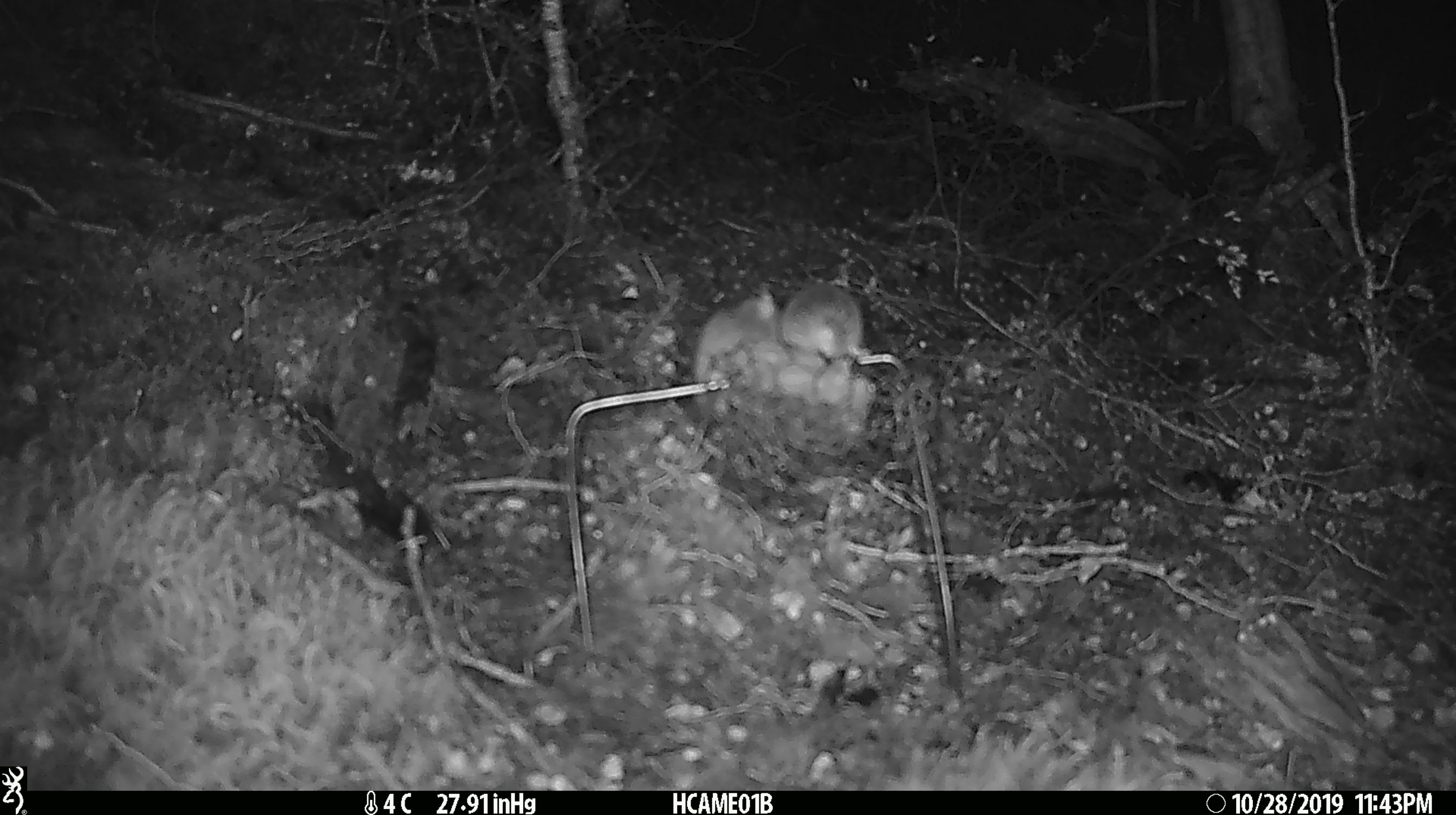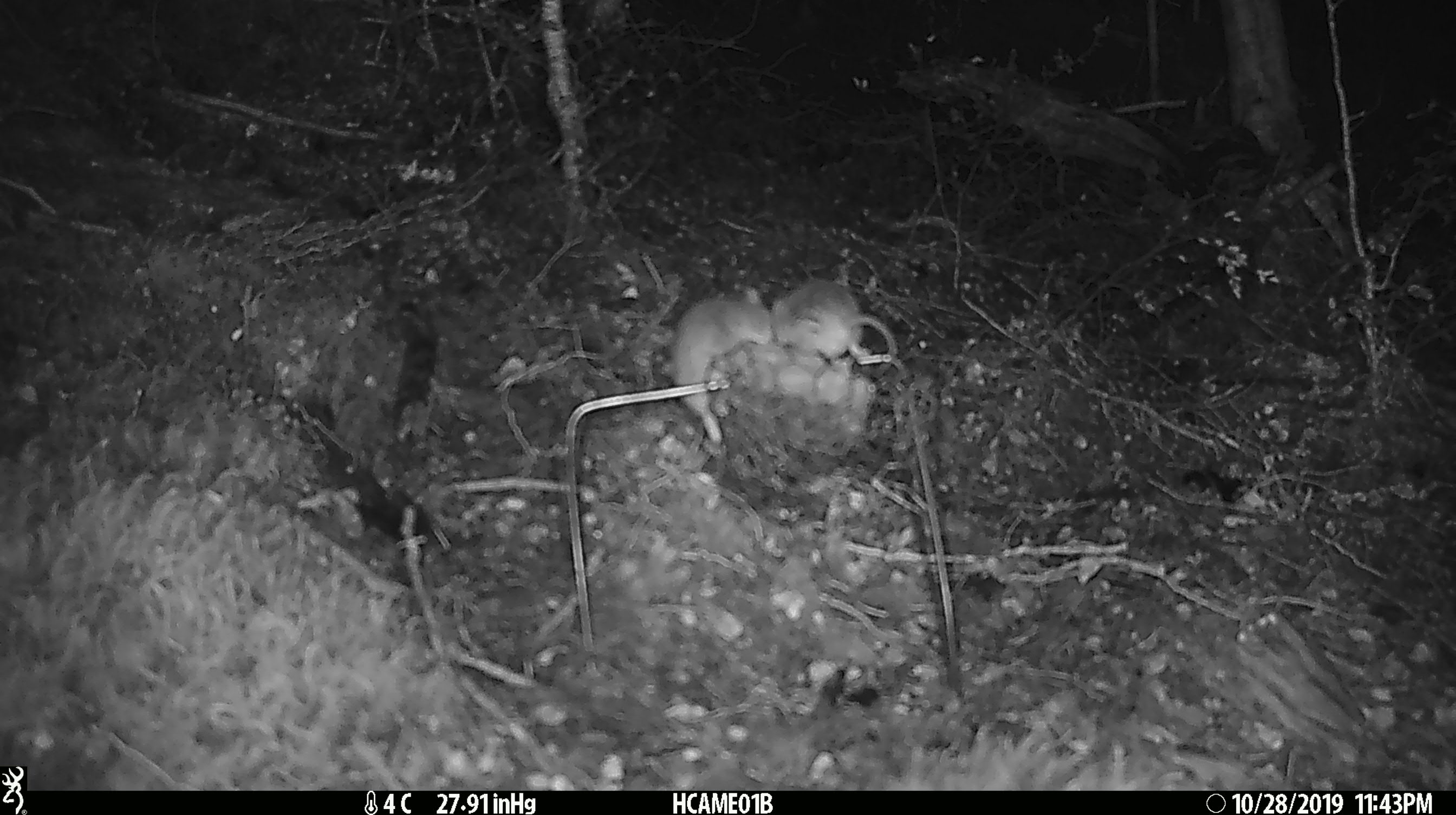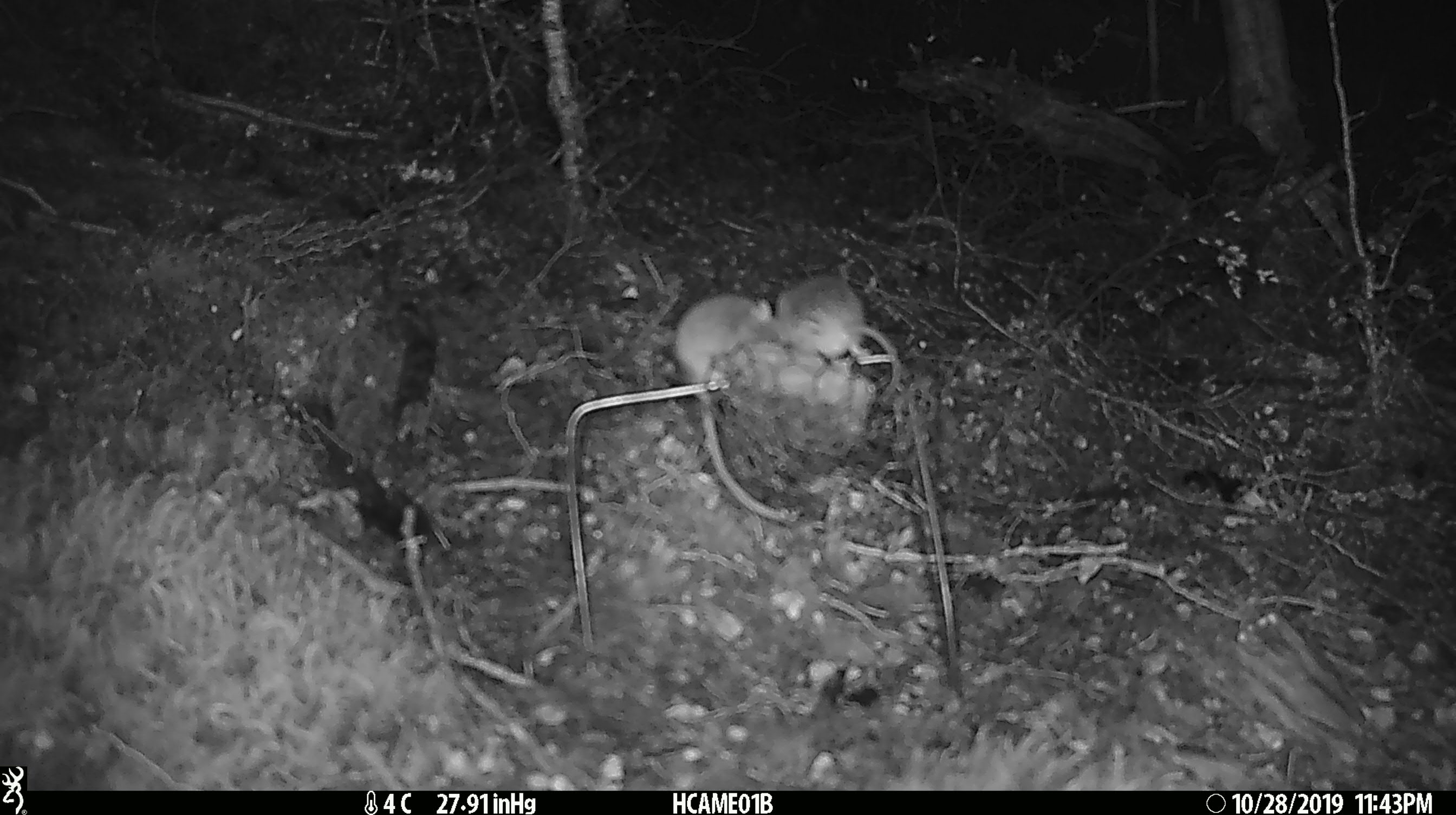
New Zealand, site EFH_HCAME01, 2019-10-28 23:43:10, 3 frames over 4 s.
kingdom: Animalia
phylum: Chordata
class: Mammalia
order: Rodentia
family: Muridae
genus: Mus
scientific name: Mus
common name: mouse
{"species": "mouse (Mus)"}